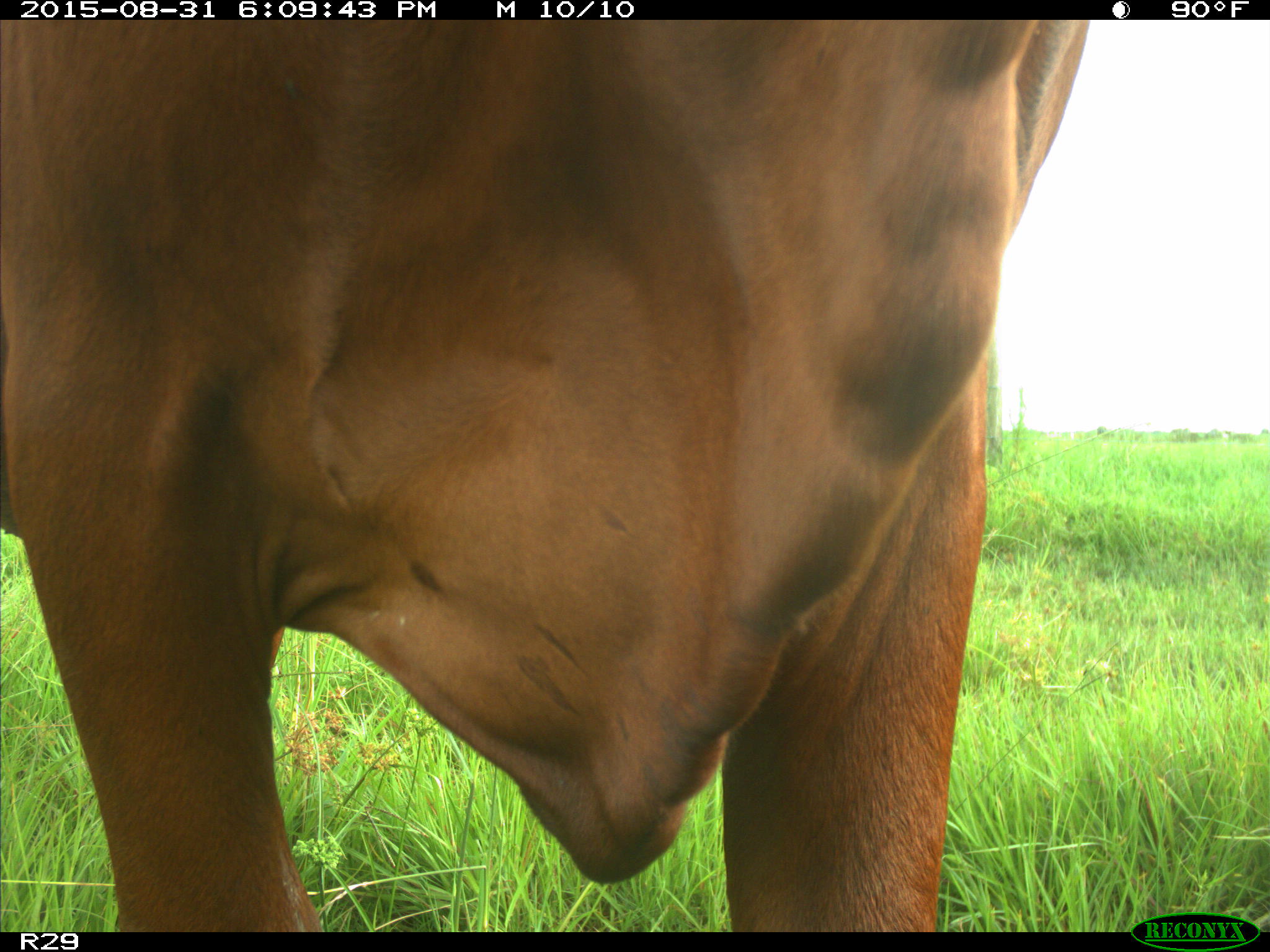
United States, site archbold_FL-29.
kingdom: Animalia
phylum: Chordata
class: Mammalia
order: Artiodactyla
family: Bovidae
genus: Bos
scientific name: Bos taurus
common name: domestic cow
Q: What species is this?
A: Bos taurus (domestic cow).